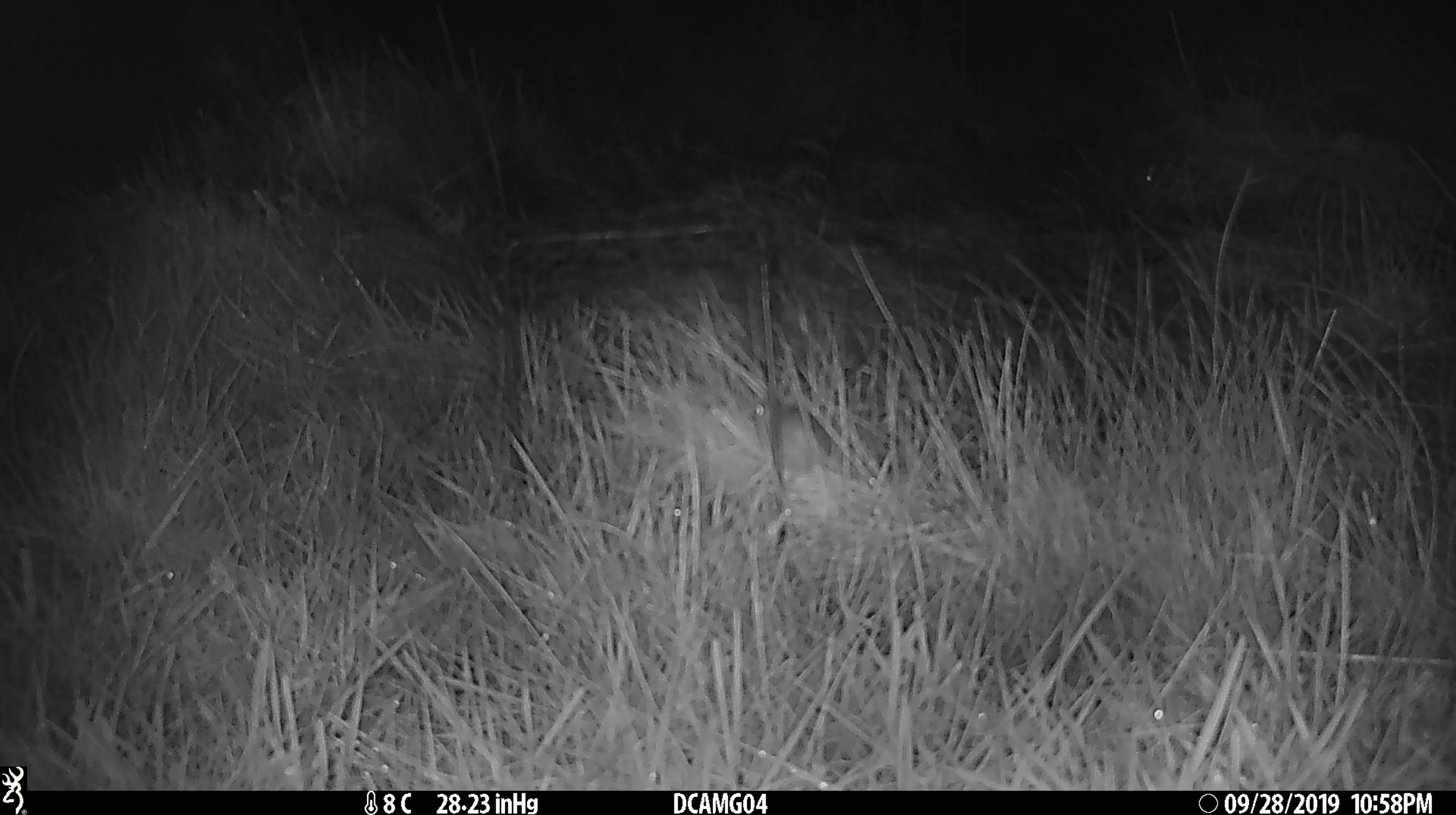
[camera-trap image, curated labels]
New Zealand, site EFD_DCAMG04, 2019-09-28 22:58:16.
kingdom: Animalia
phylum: Chordata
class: Mammalia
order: Rodentia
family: Muridae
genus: Mus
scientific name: Mus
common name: mouse